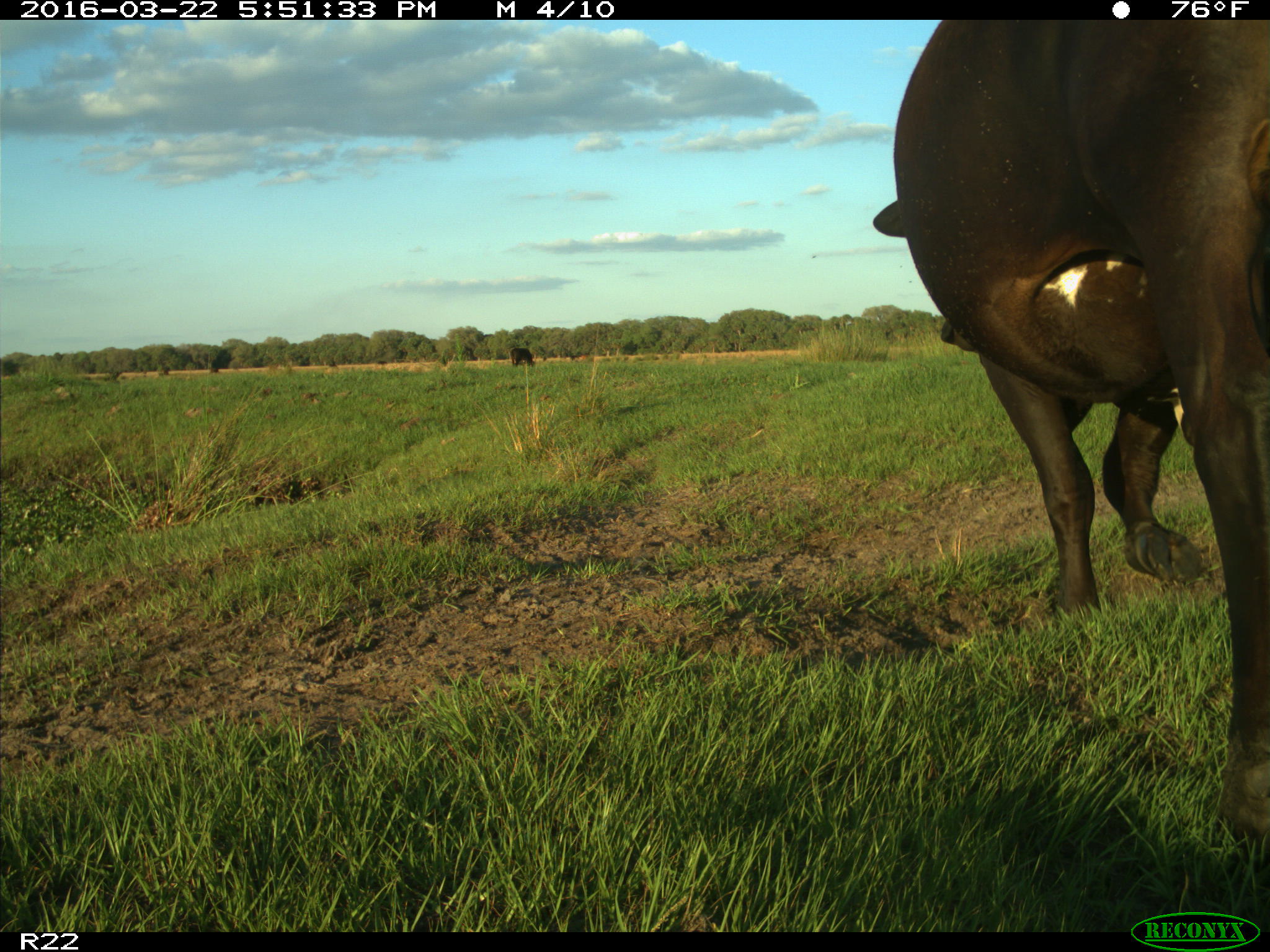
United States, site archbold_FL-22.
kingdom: Animalia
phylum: Chordata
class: Mammalia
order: Artiodactyla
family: Bovidae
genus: Bos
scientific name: Bos taurus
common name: domestic cow